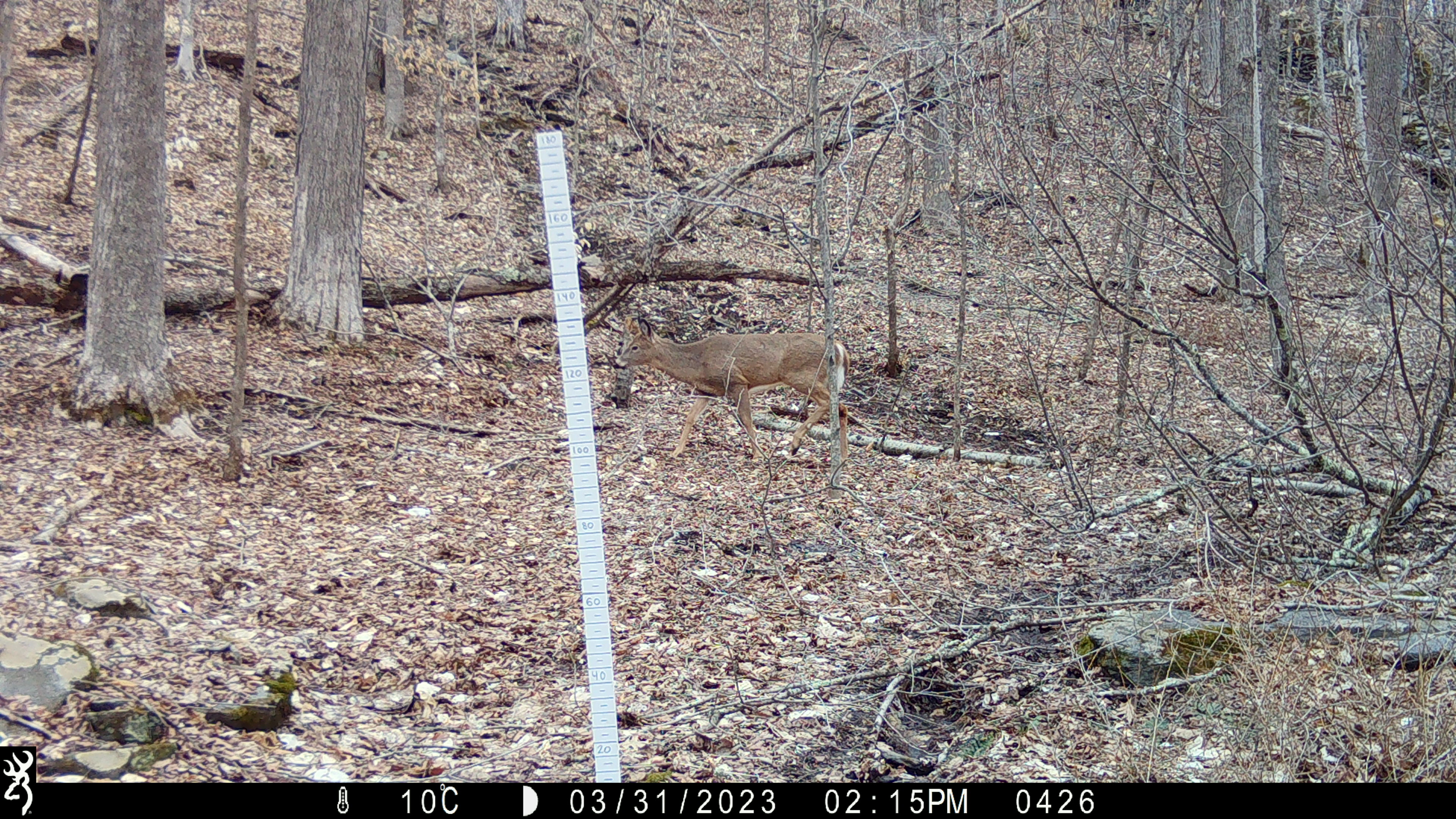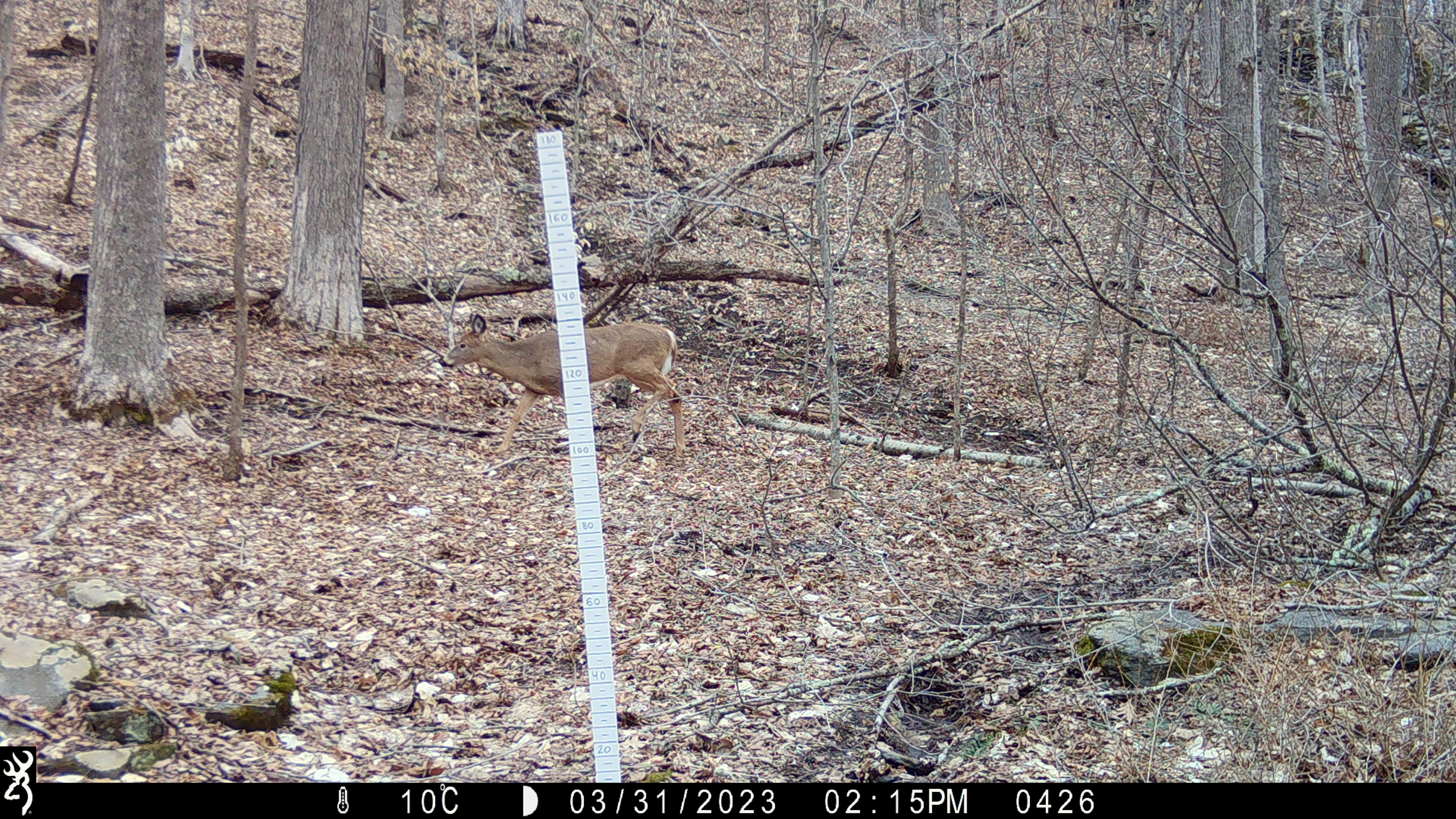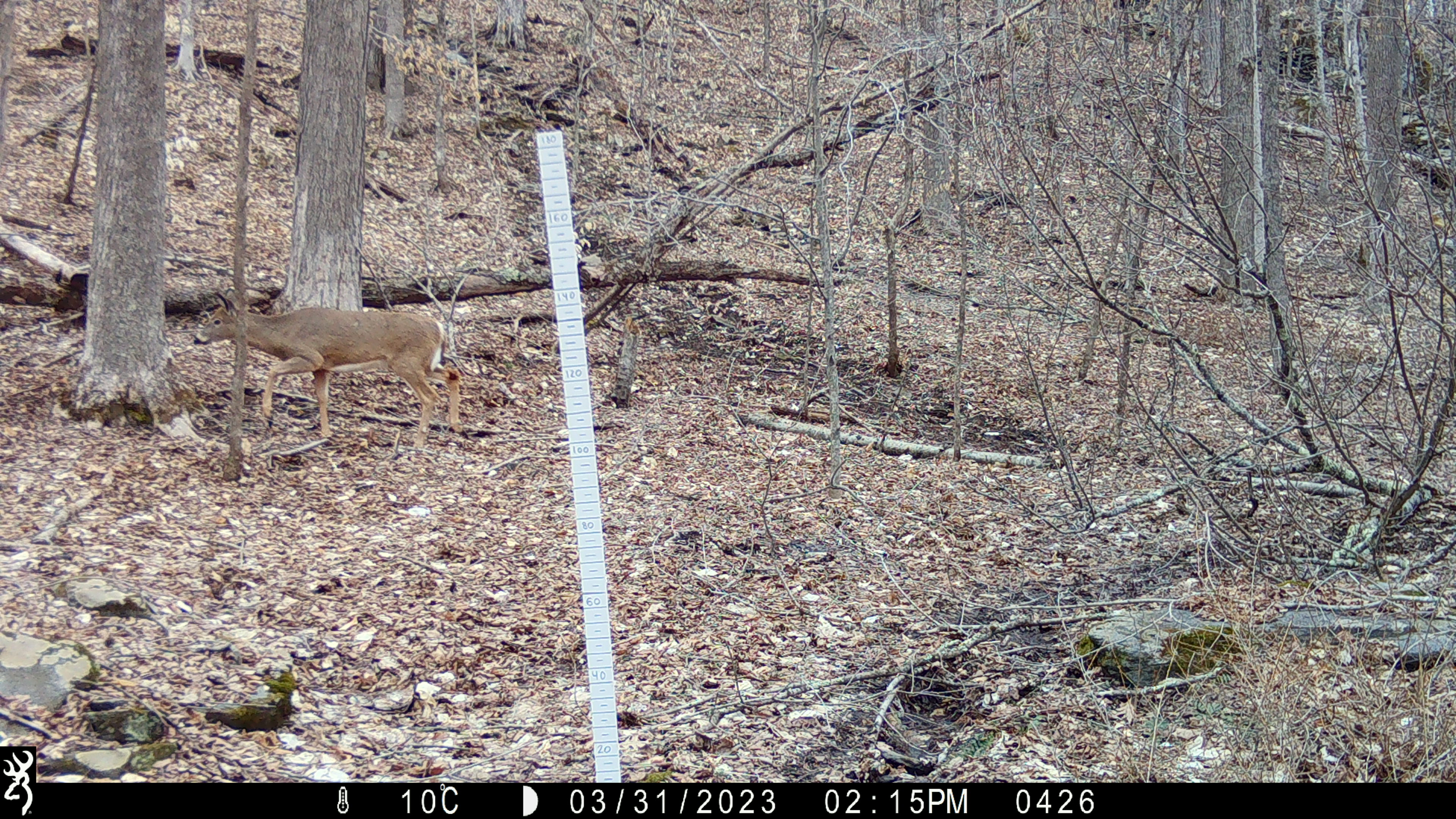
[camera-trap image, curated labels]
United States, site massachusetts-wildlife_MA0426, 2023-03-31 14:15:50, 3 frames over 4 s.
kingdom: Animalia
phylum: Chordata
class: Mammalia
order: Artiodactyla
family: Cervidae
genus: Odocoileus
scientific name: Odocoileus virginianus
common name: white-tailed deer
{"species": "white-tailed deer (Odocoileus virginianus)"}